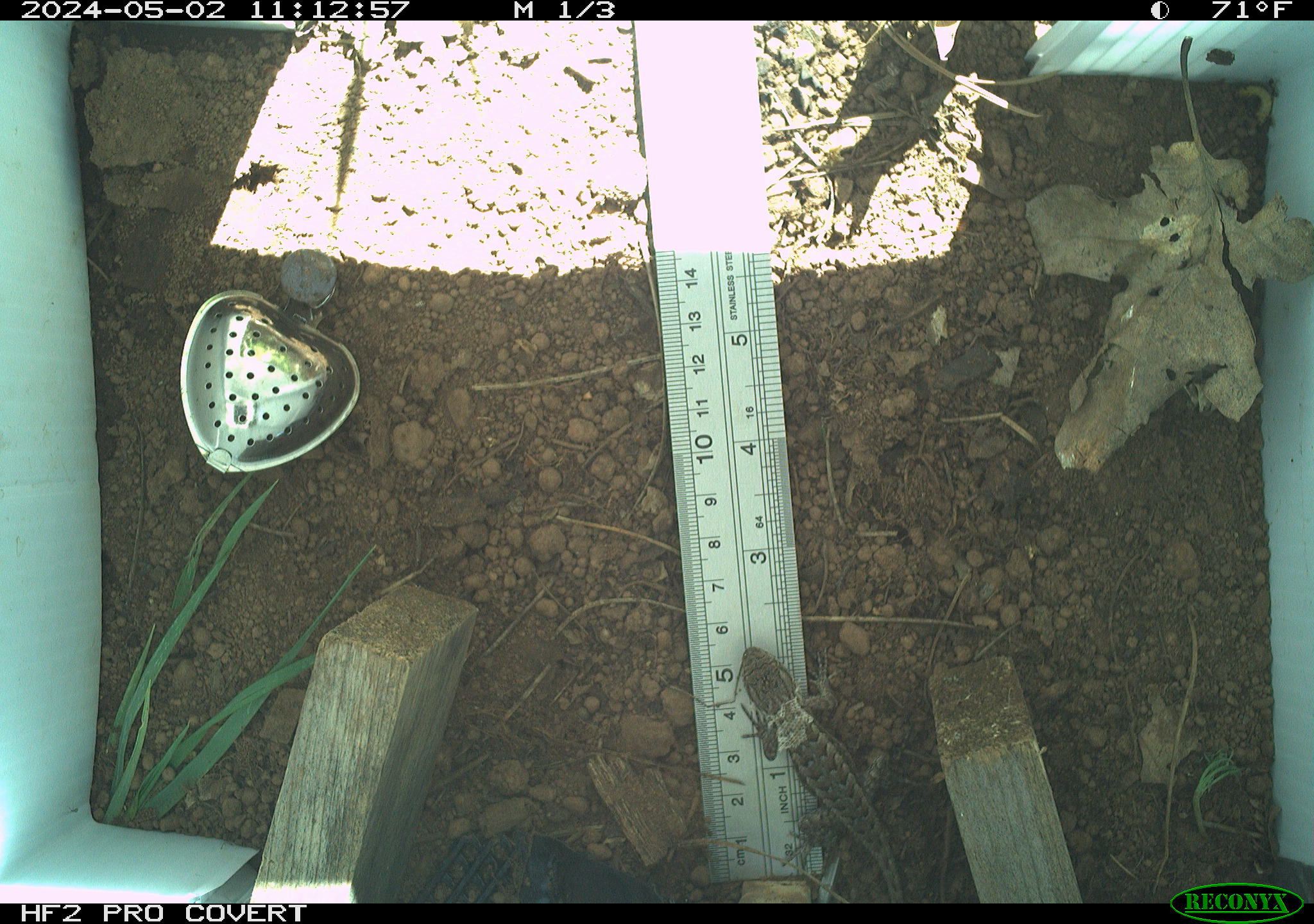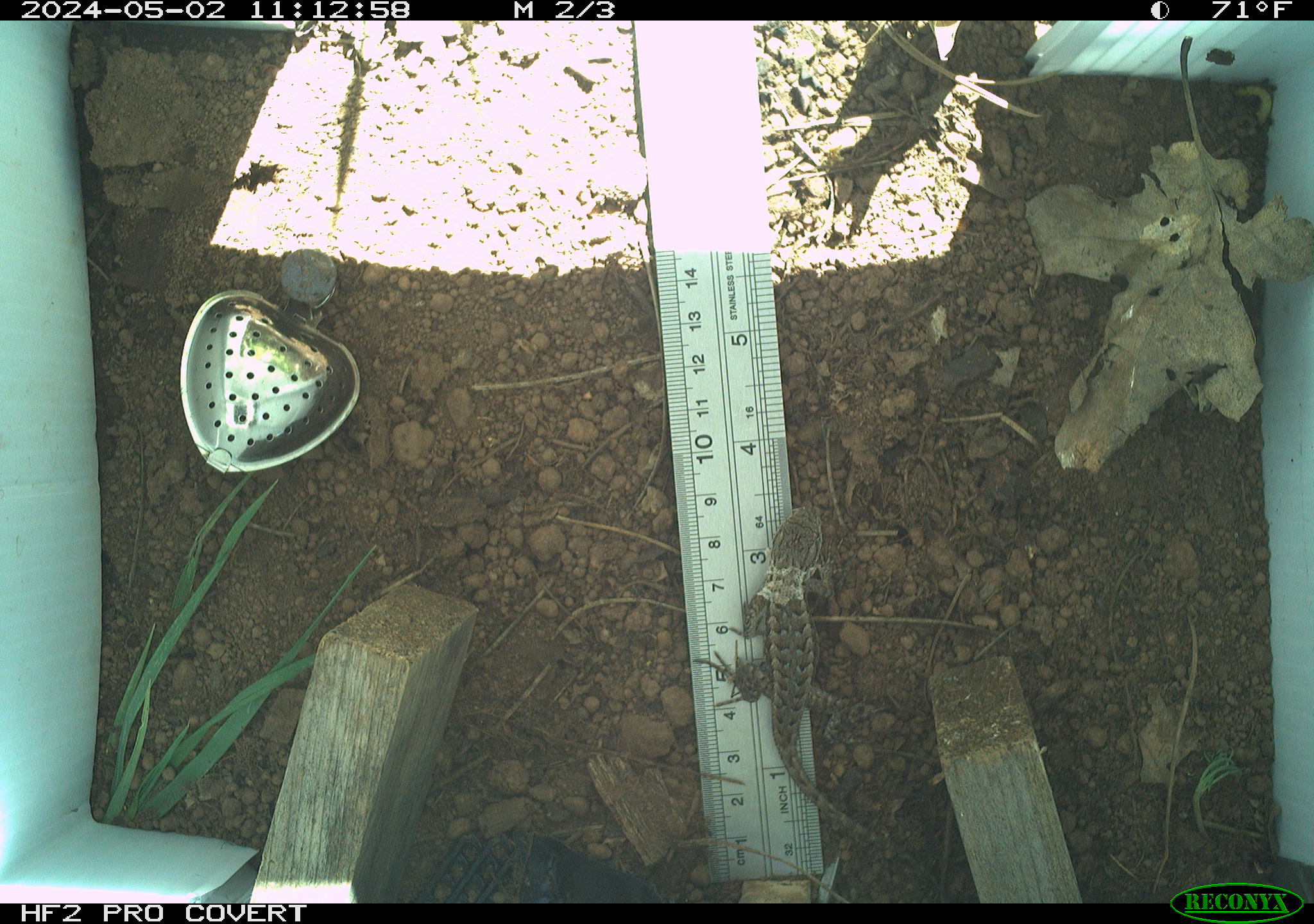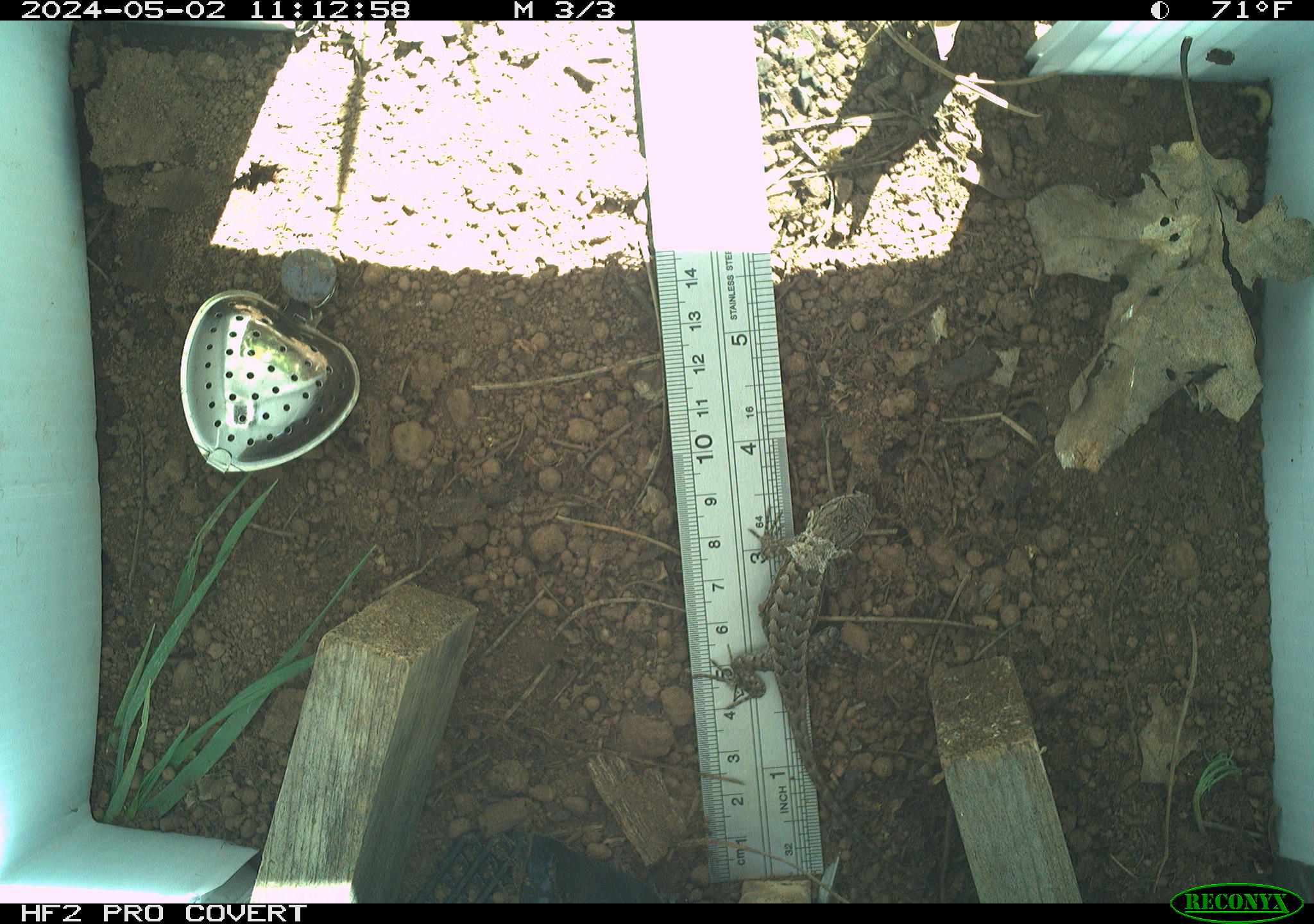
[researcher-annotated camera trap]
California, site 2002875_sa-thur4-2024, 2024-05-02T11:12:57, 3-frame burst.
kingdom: Animalia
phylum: Chordata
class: Reptilia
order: Squamata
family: Phrynosomatidae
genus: Sceloporus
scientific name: Sceloporus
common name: spiny lizards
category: sceloporus species